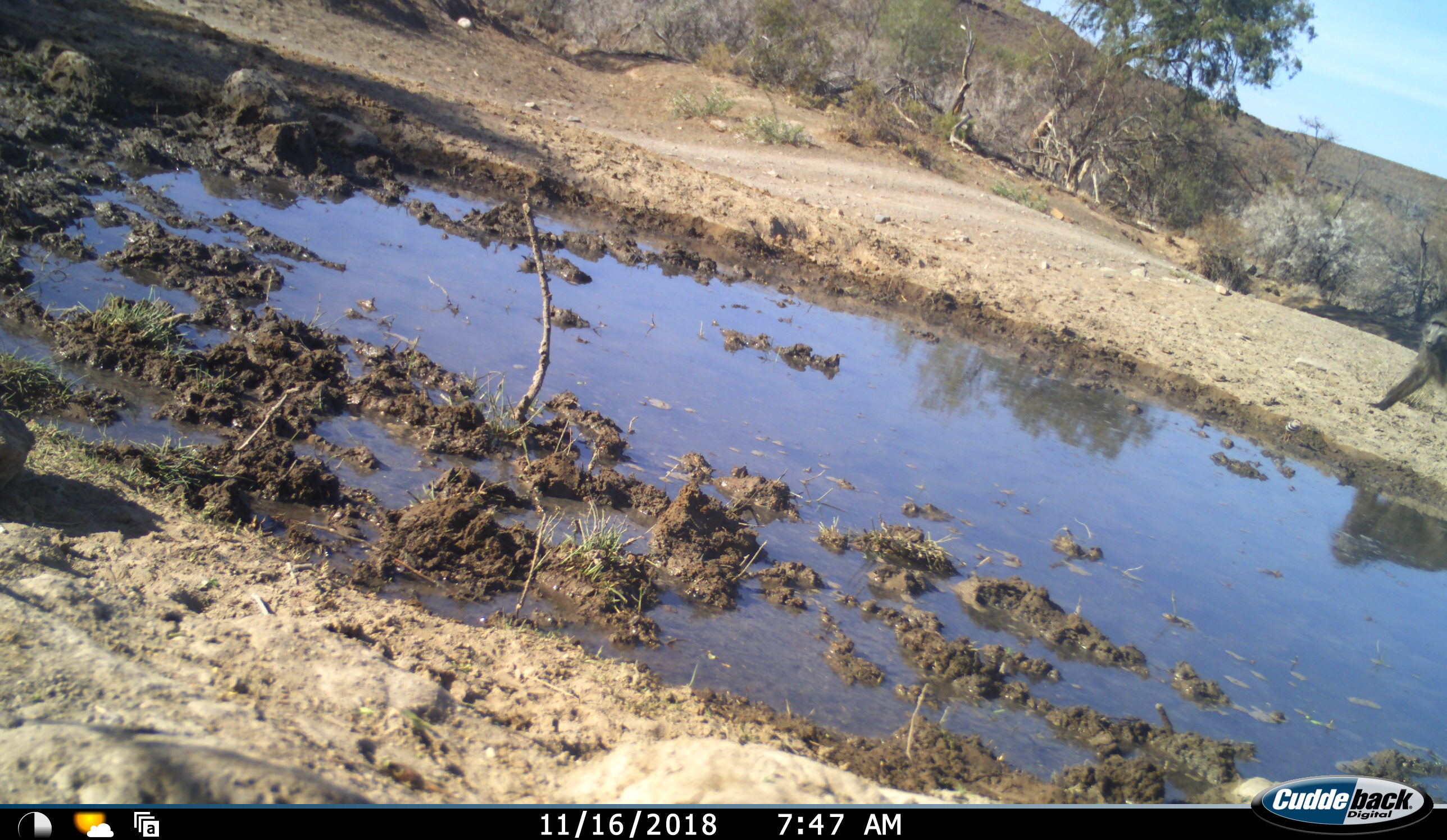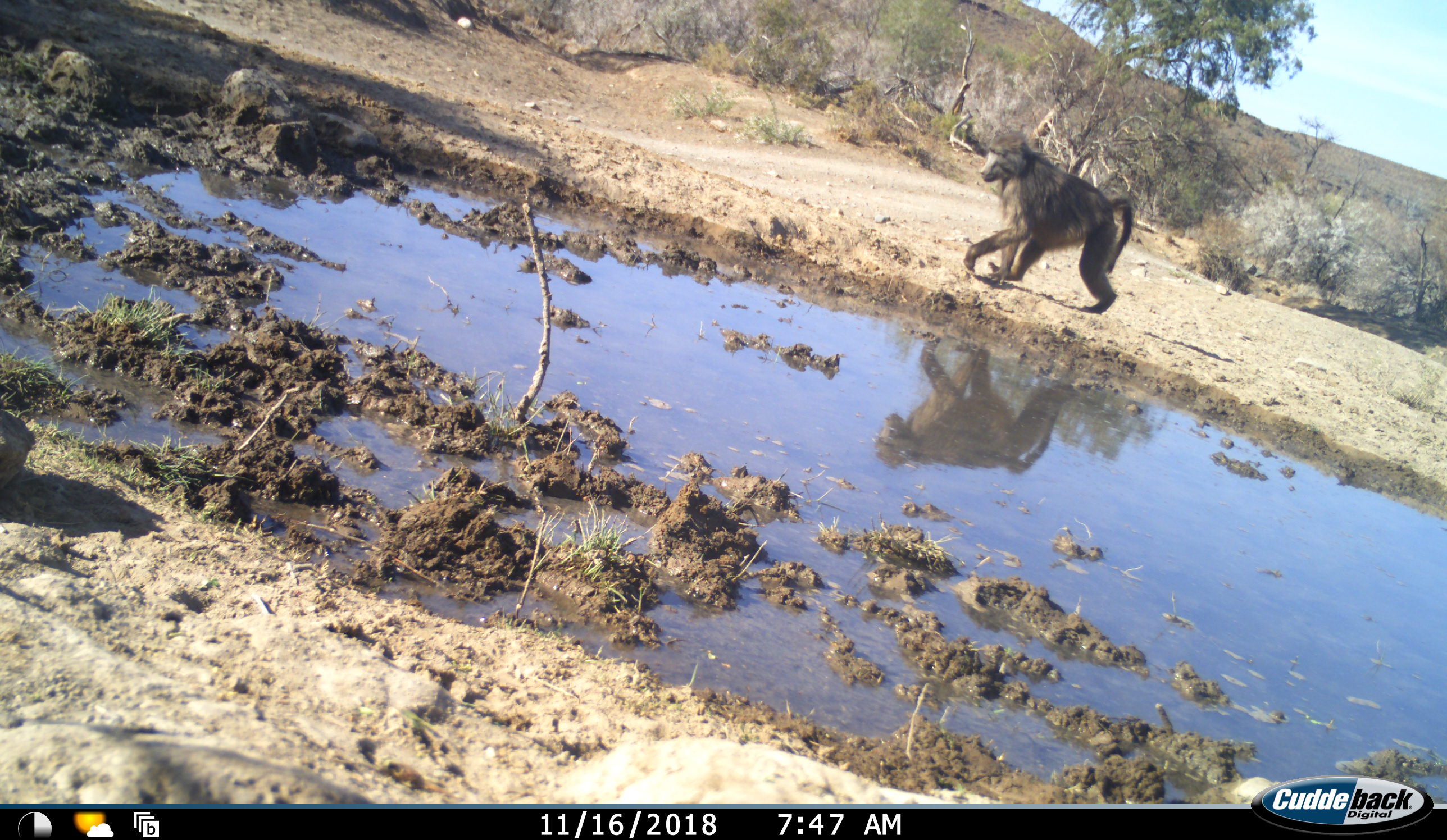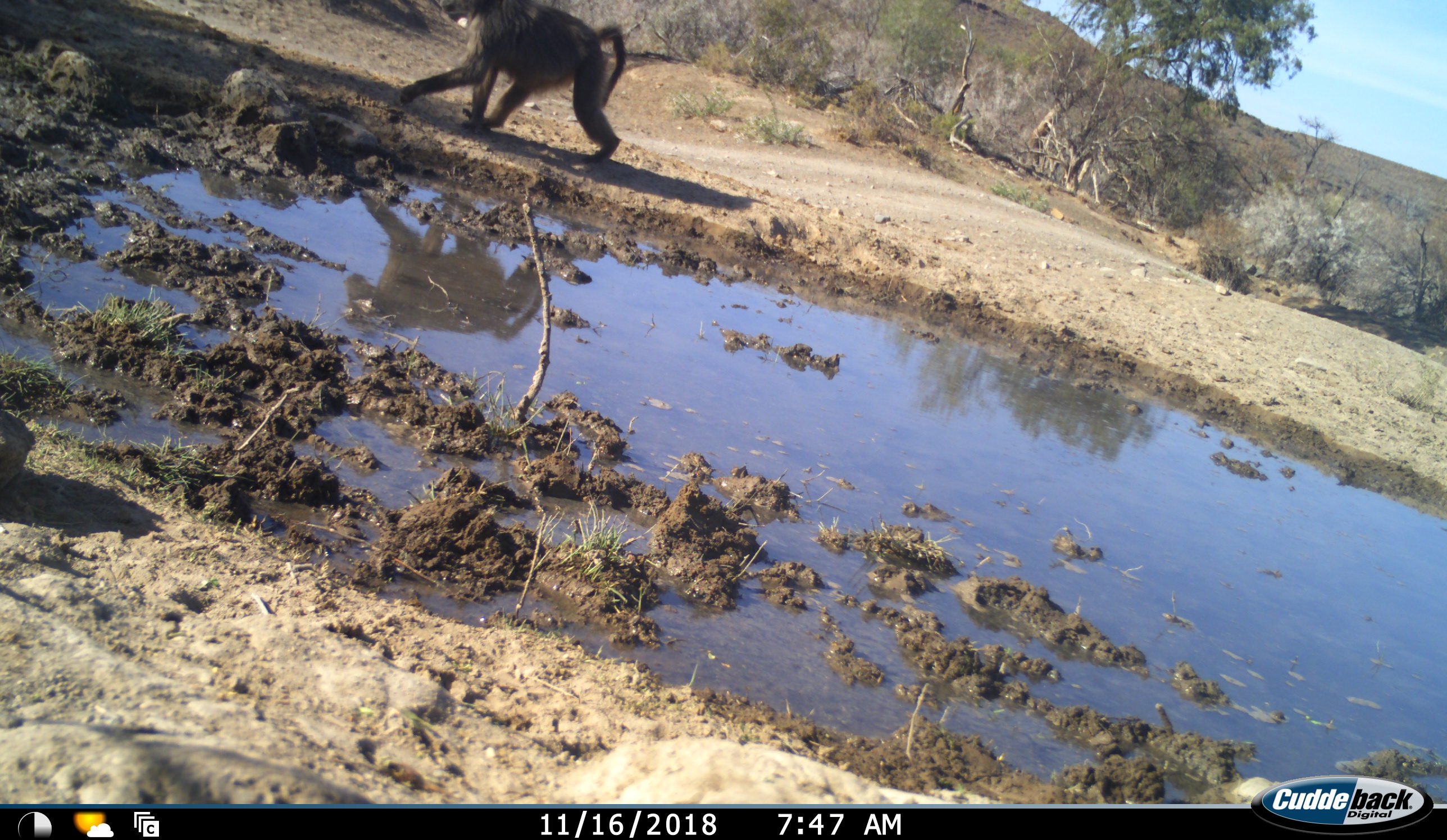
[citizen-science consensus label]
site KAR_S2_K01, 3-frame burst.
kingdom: Animalia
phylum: Chordata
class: Mammalia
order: Primates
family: Cercopithecidae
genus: Papio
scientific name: Papio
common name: baboon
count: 1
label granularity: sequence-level